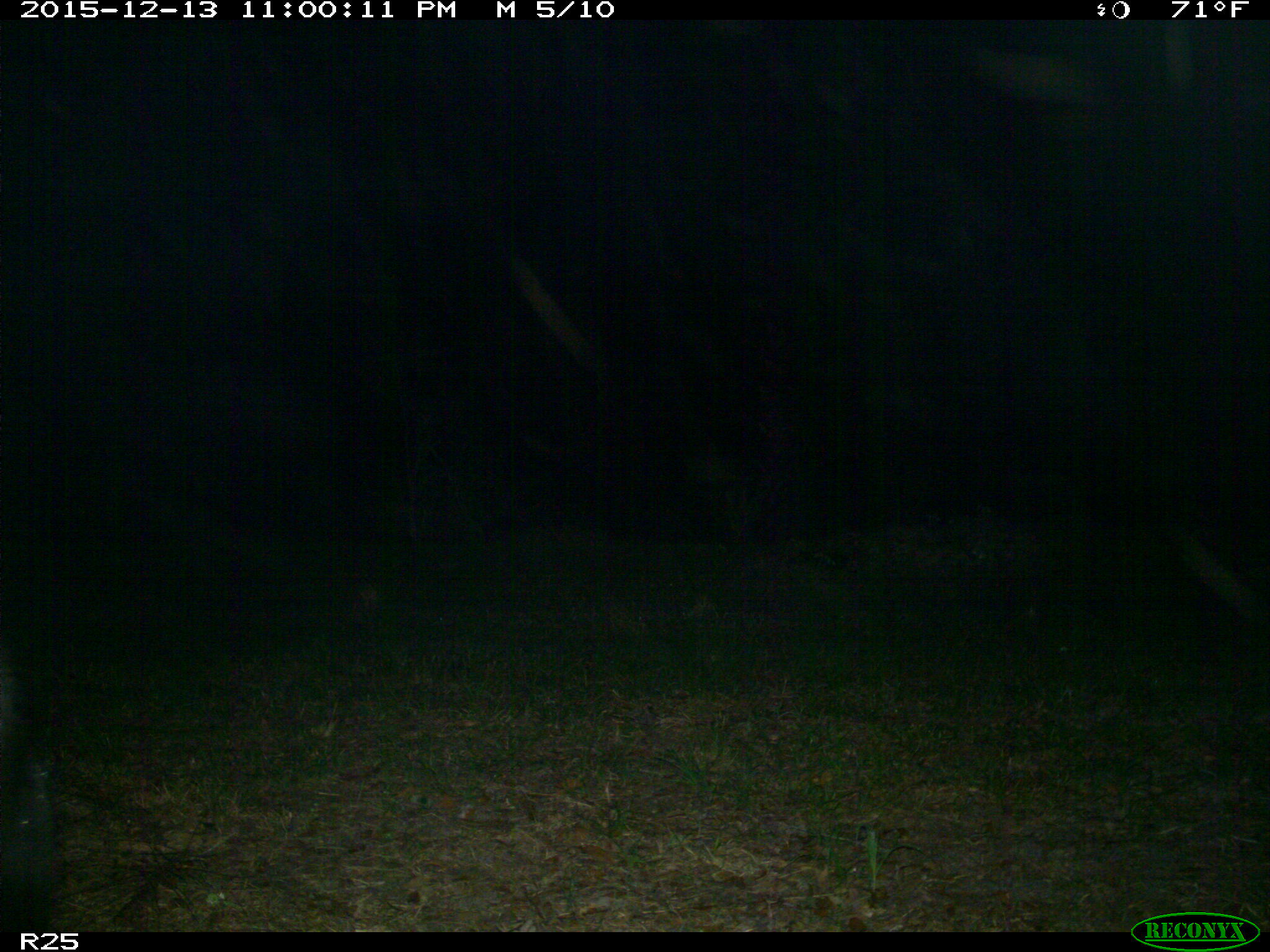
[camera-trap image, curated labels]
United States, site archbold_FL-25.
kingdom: Animalia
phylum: Chordata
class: Mammalia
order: Artiodactyla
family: Bovidae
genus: Bos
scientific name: Bos taurus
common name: domestic cow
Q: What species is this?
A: Bos taurus (domestic cow).